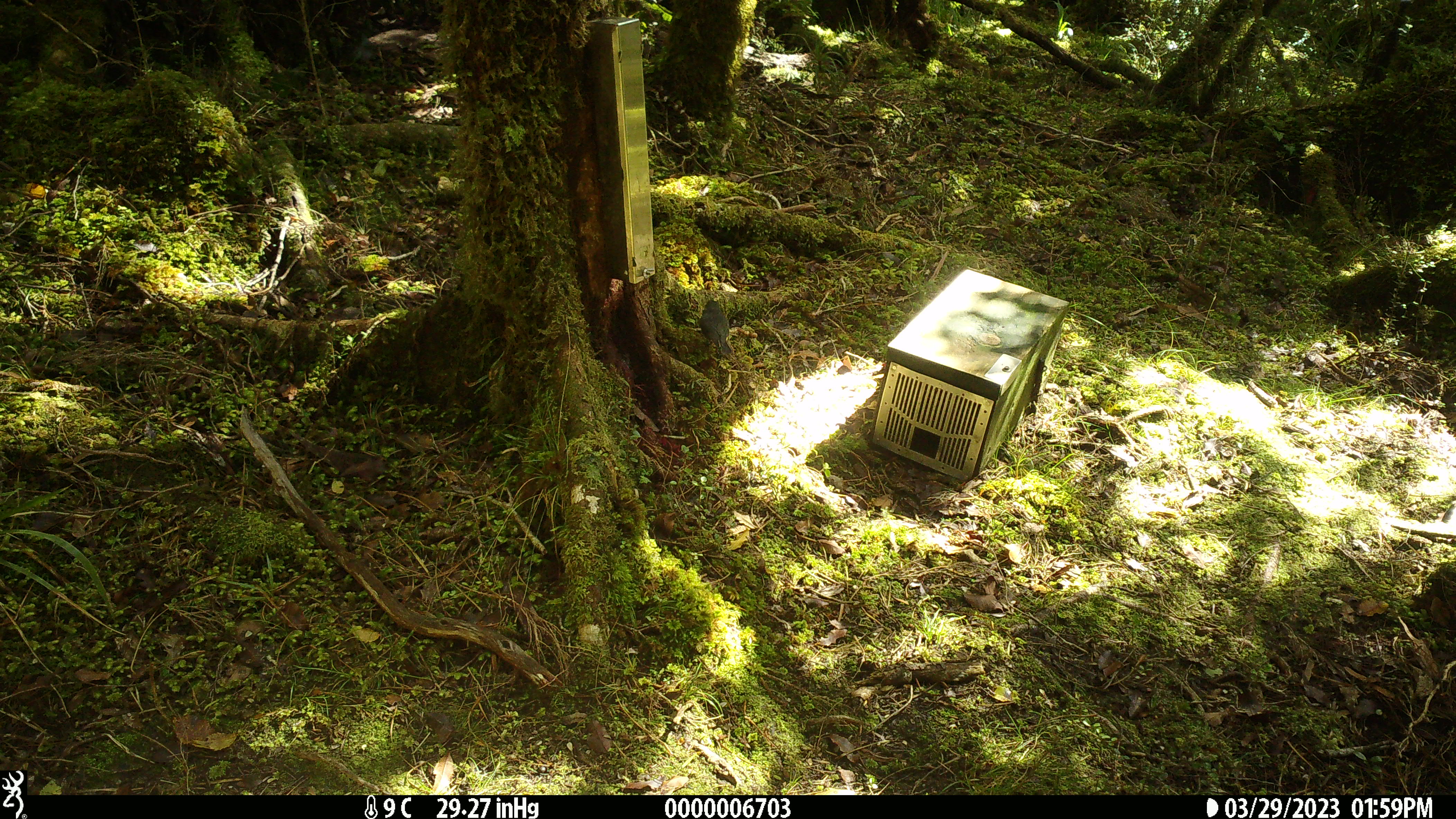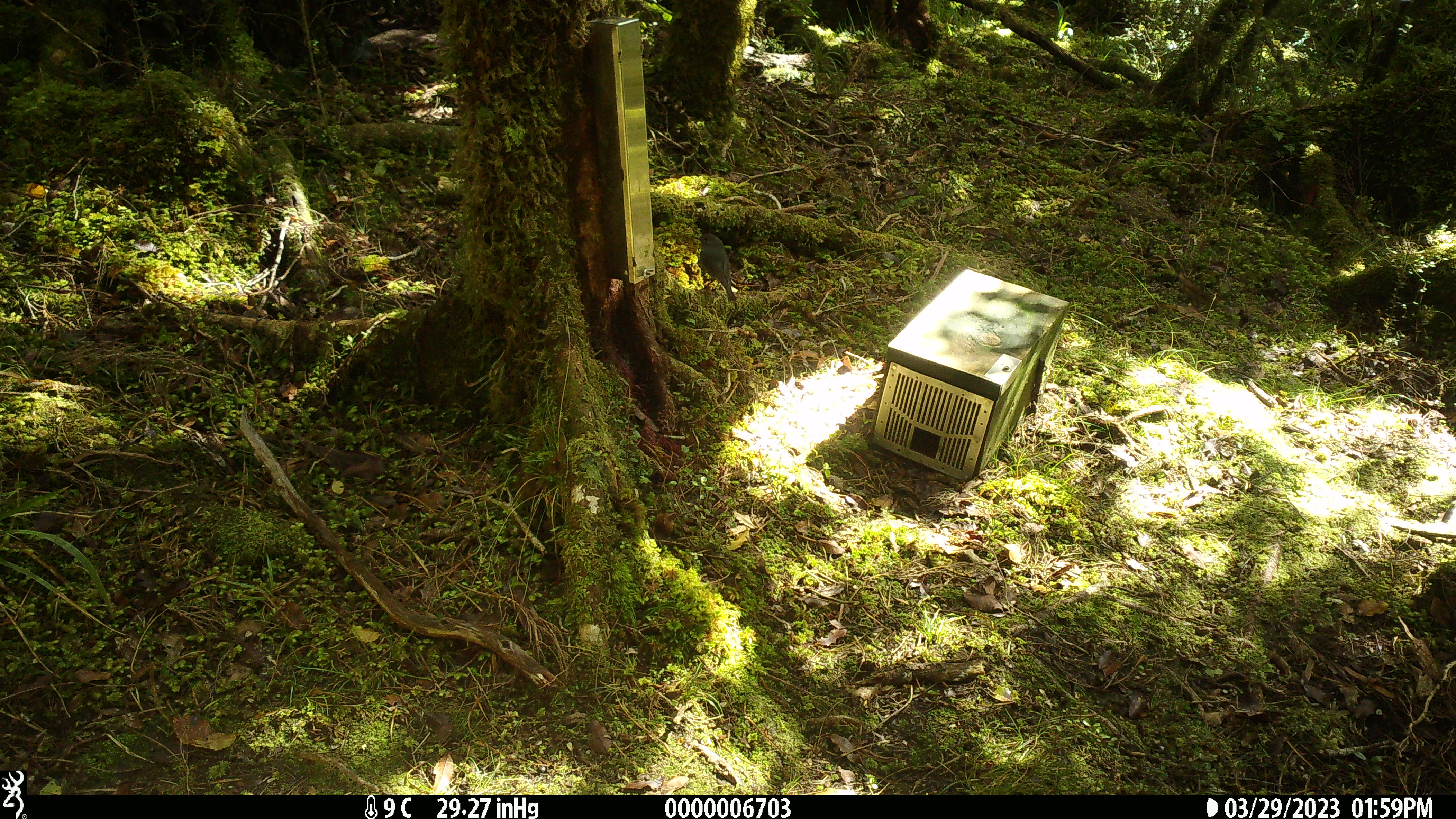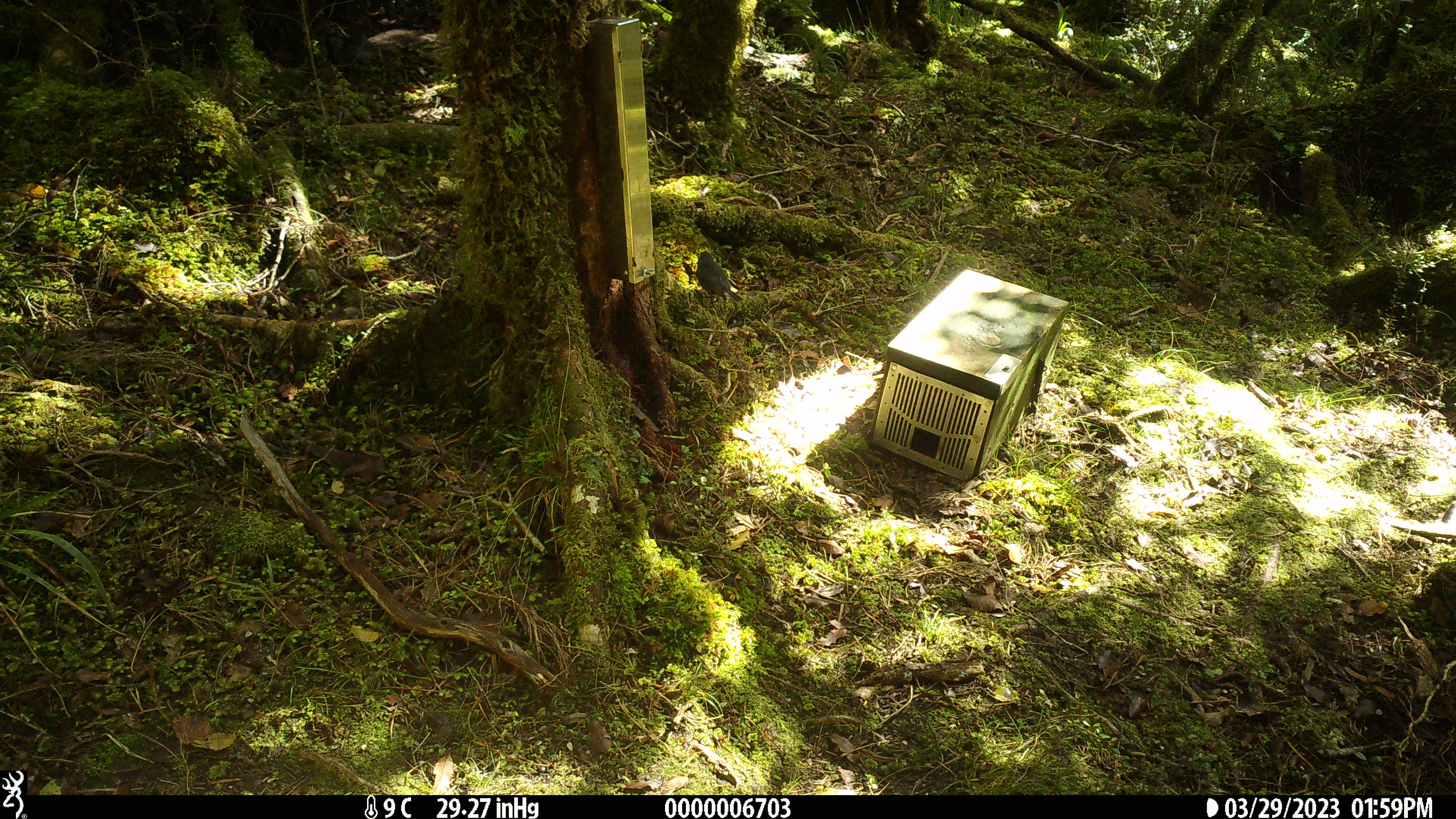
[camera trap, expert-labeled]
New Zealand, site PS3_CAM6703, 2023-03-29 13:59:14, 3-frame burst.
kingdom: Animalia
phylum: Chordata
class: Aves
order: Passeriformes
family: Petroicidae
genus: Petroica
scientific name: Petroica australis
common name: new zealand robin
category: robin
Robin (new zealand robin) (Petroica australis).